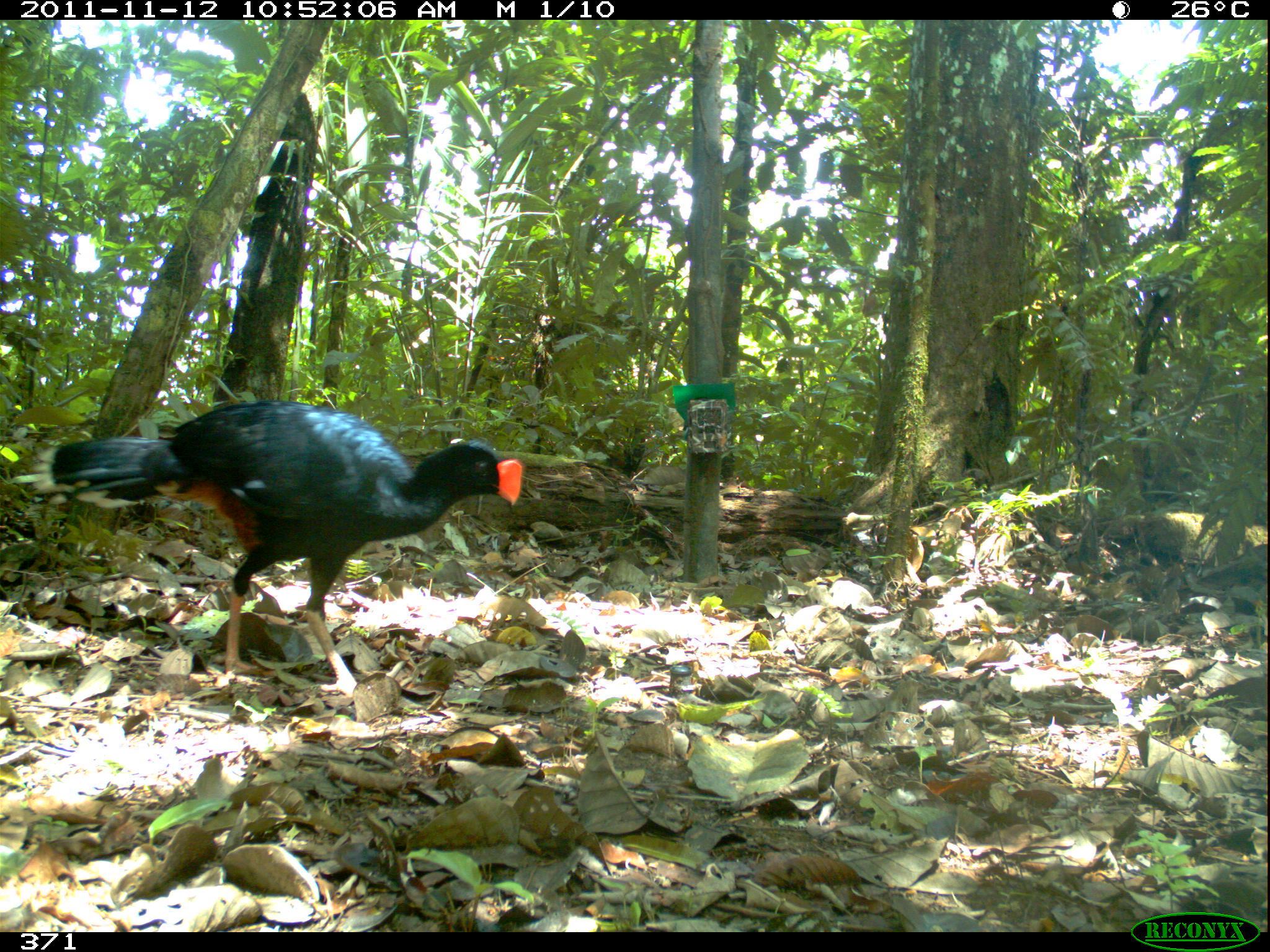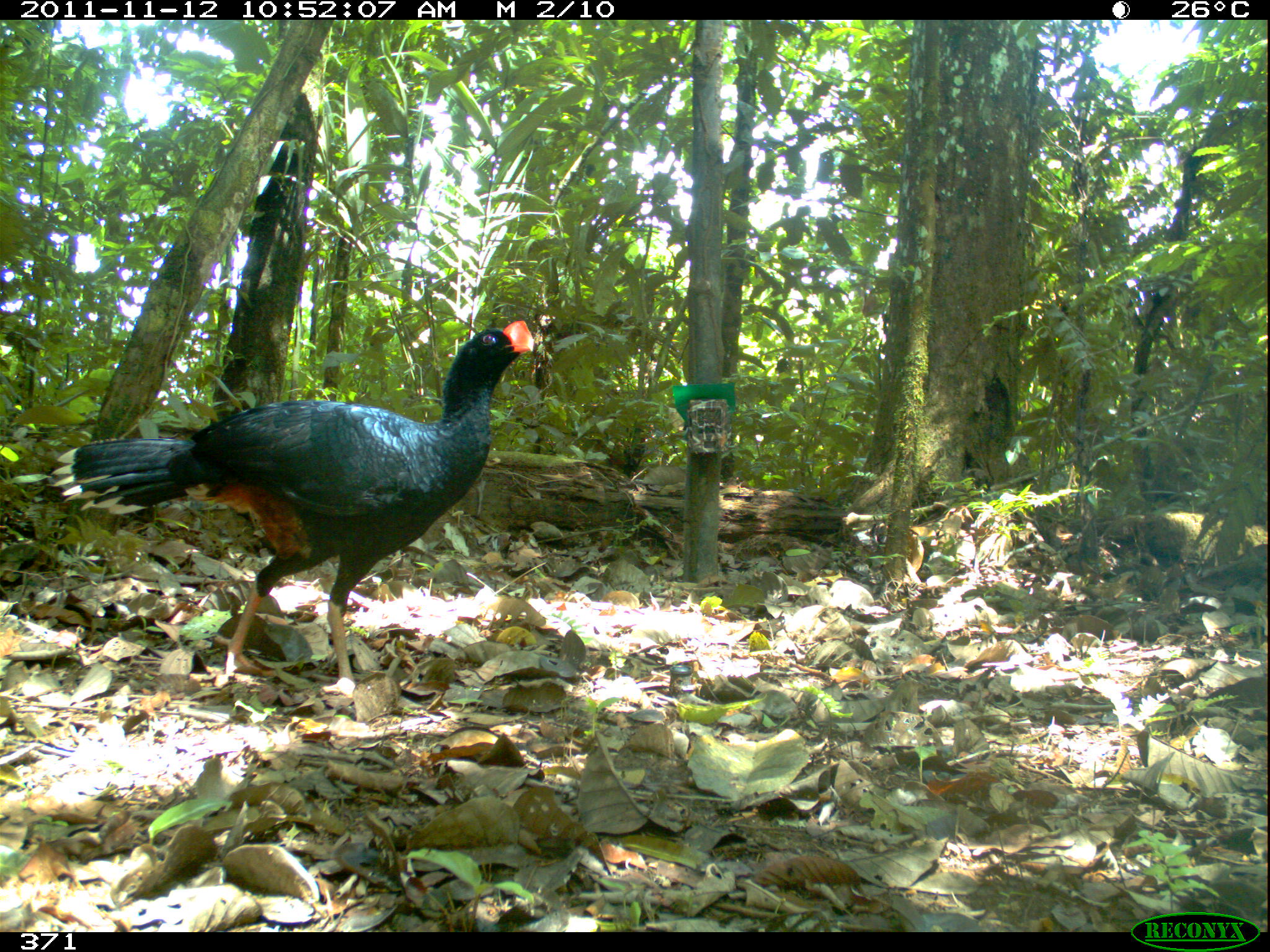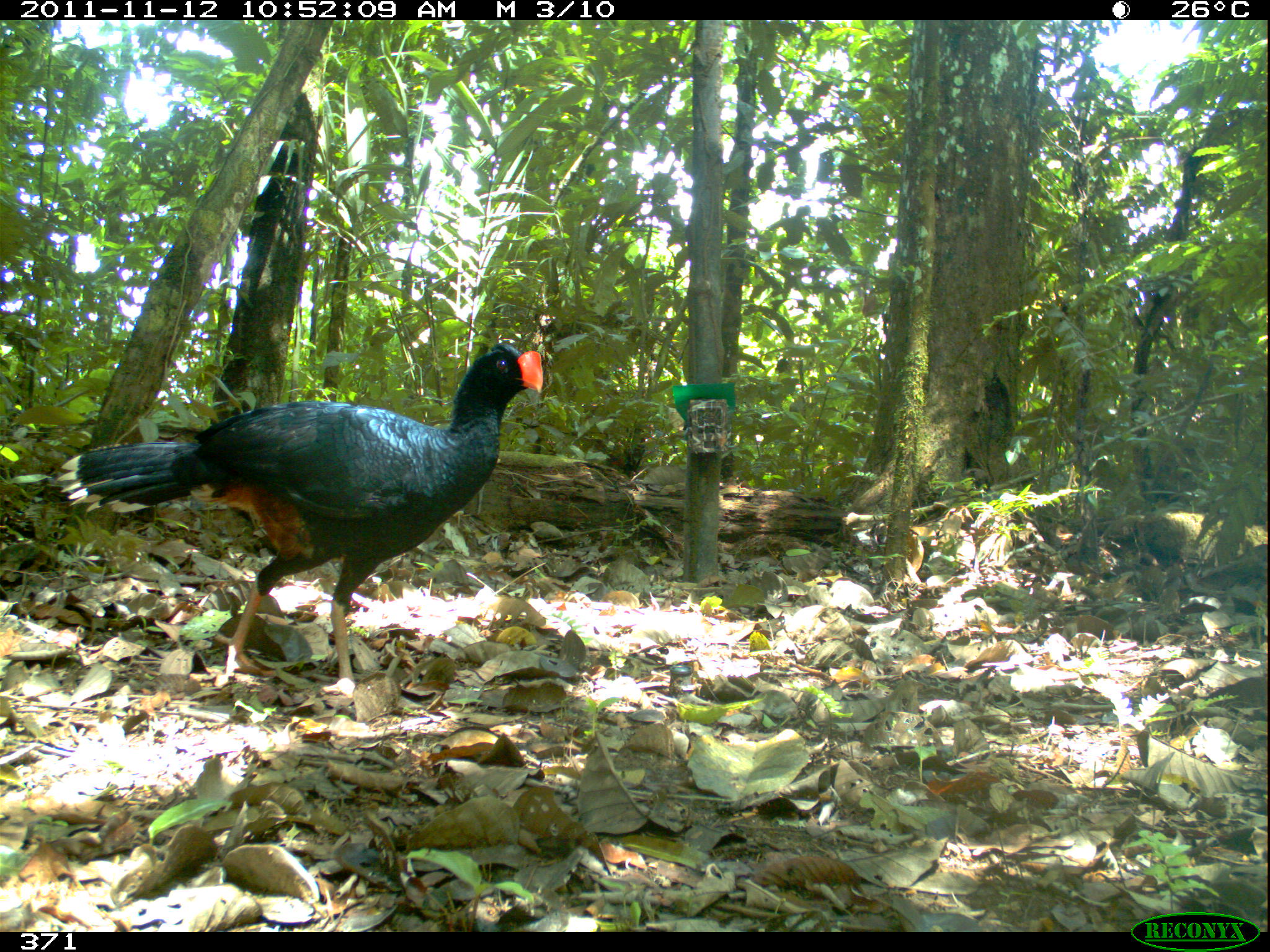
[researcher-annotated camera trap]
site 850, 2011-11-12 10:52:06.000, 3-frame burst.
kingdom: Animalia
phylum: Chordata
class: Aves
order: Galliformes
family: Cracidae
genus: Mitu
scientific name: Mitu tuberosum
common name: razor-billed curassow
Mitu tuberosum (razor-billed curassow).